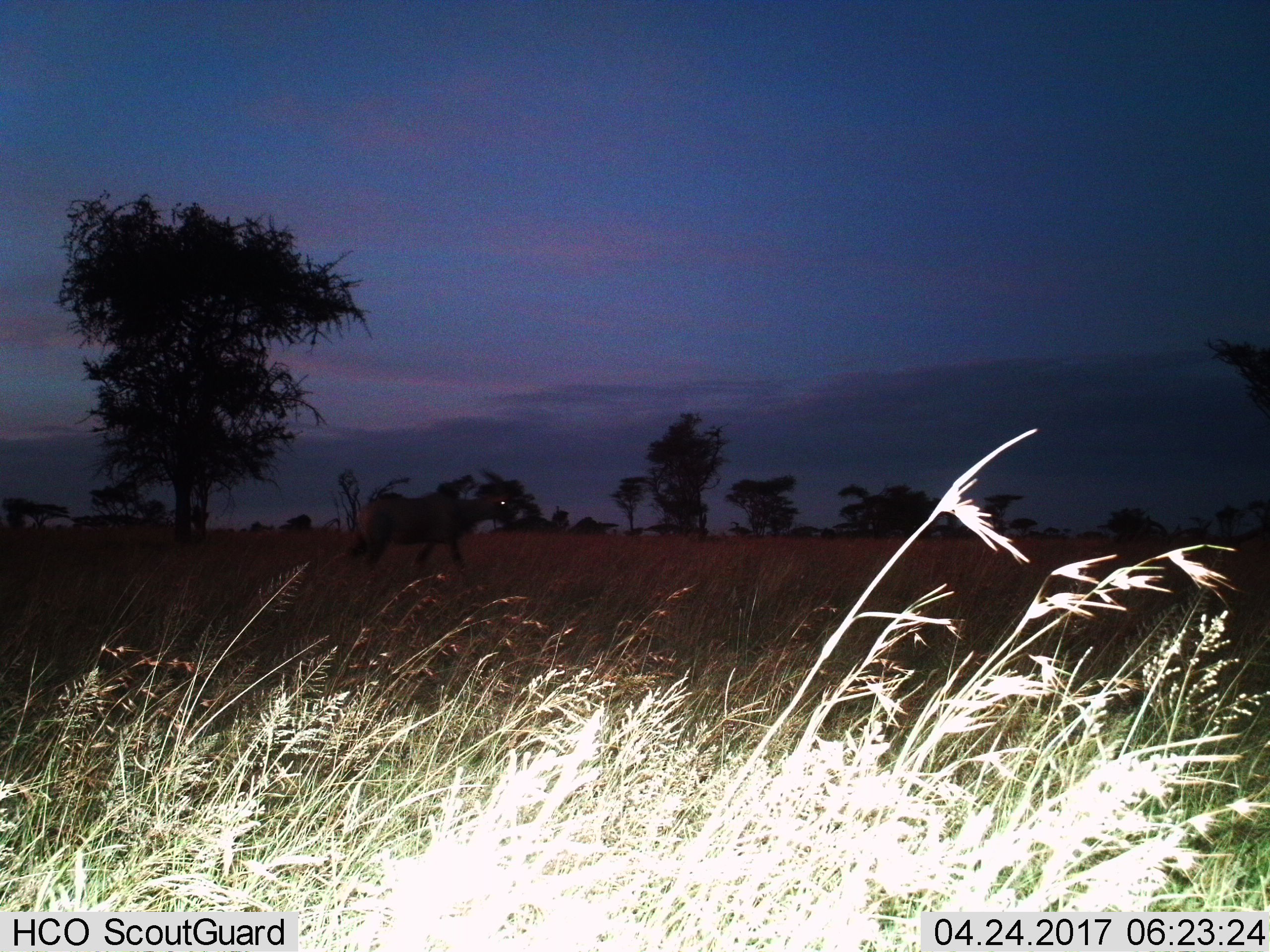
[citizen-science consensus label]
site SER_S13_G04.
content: unidentified animal